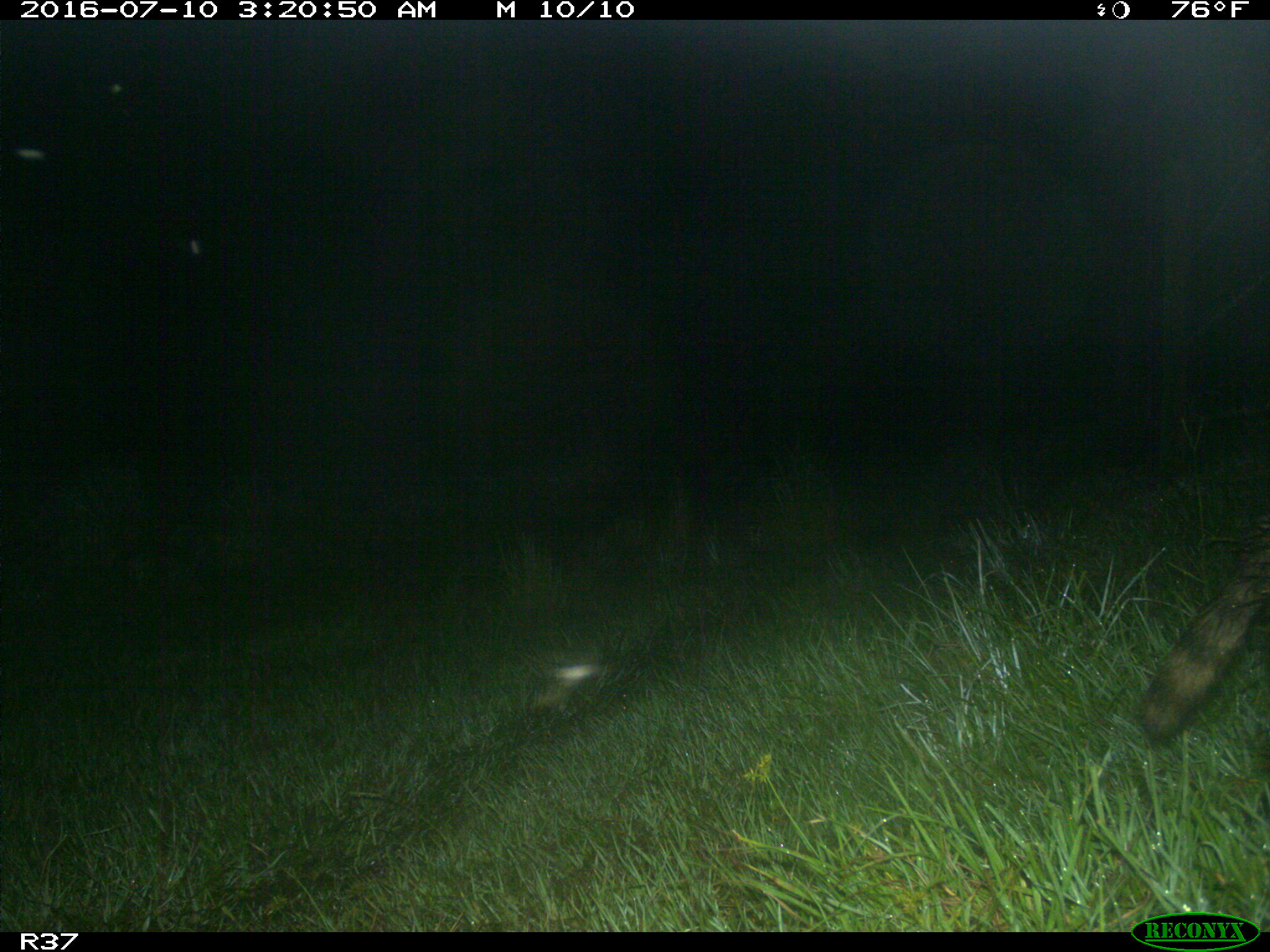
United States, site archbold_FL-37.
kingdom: Animalia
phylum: Chordata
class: Mammalia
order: Carnivora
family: Procyonidae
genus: Procyon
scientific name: Procyon lotor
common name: common raccoon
Procyon lotor (common raccoon).